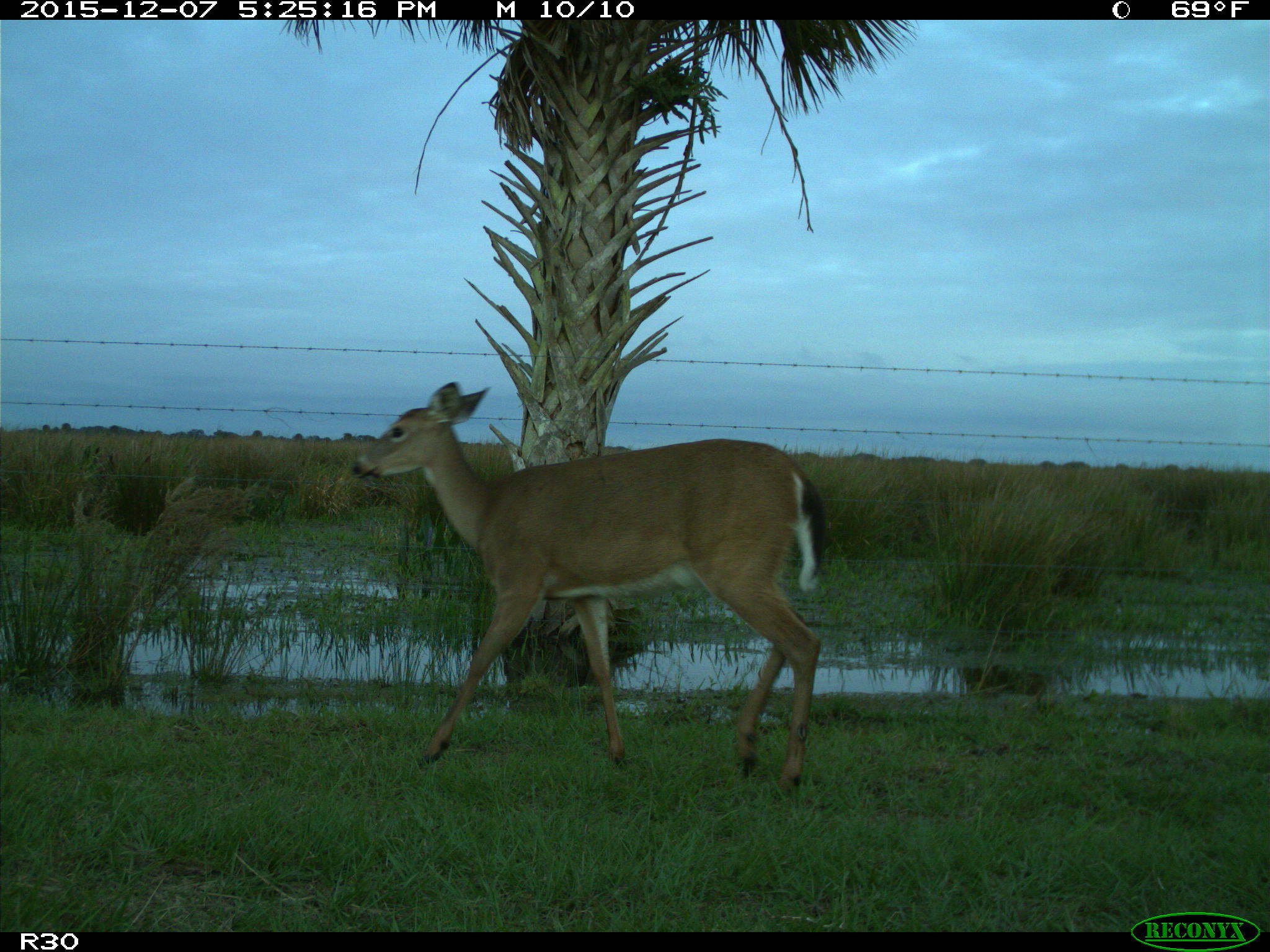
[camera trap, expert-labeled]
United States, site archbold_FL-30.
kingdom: Animalia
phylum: Chordata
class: Mammalia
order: Artiodactyla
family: Cervidae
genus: Odocoileus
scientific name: Odocoileus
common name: deer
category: unidentified deer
Unidentified deer (deer) (Odocoileus).